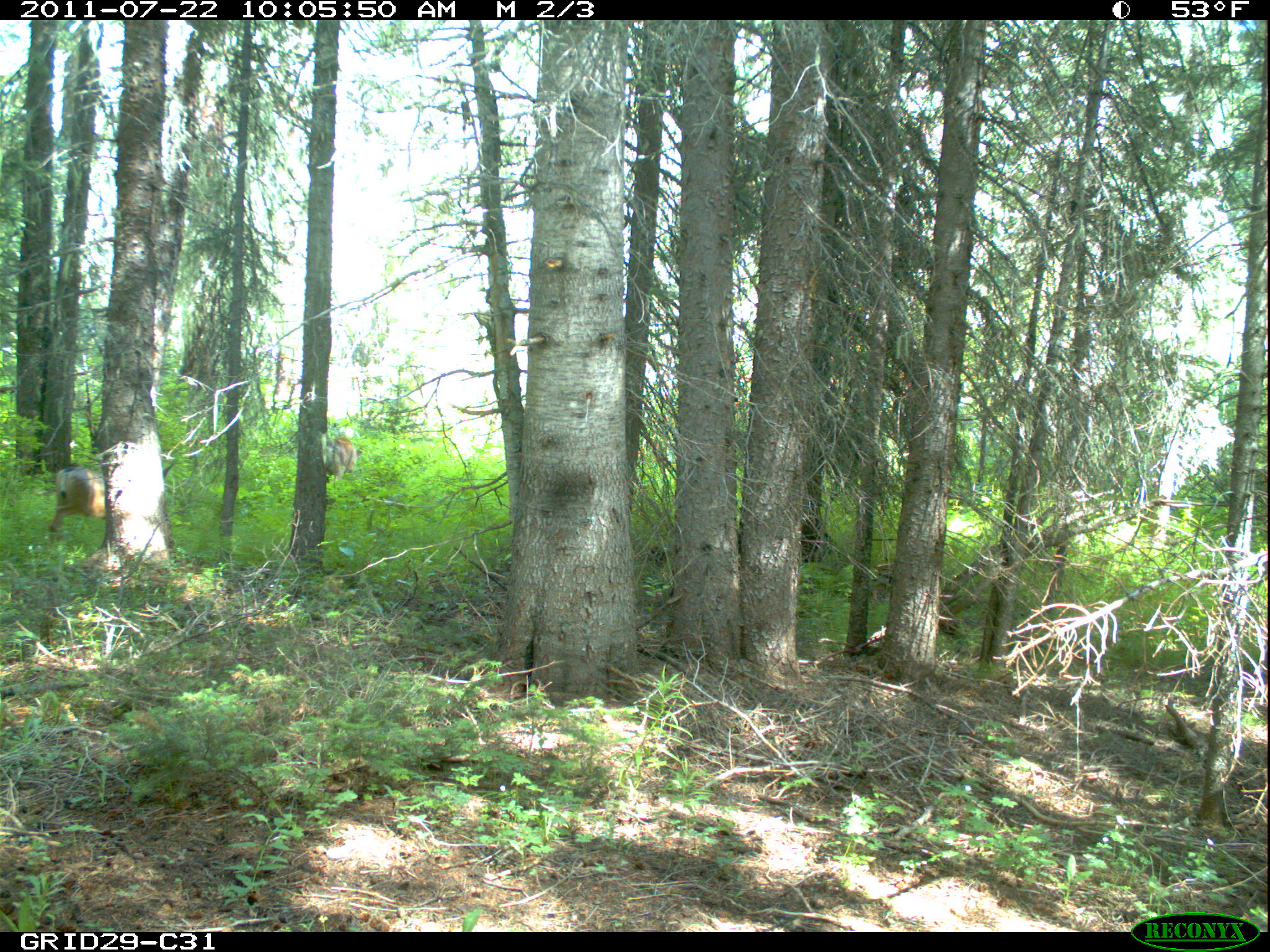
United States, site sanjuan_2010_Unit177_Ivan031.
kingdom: Animalia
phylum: Chordata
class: Mammalia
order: Artiodactyla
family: Cervidae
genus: Odocoileus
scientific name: Odocoileus hemionus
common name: mule deer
Odocoileus hemionus (mule deer).